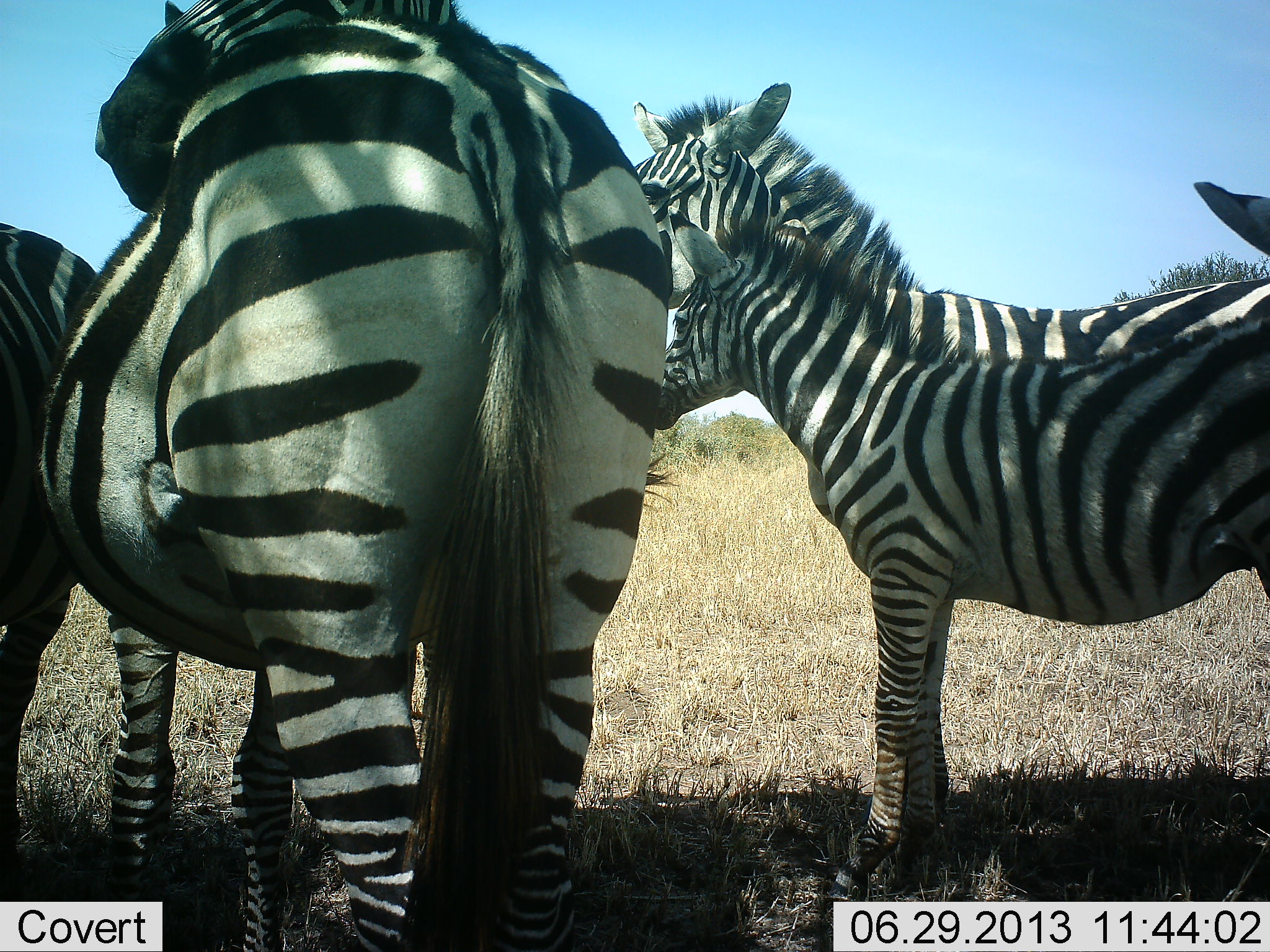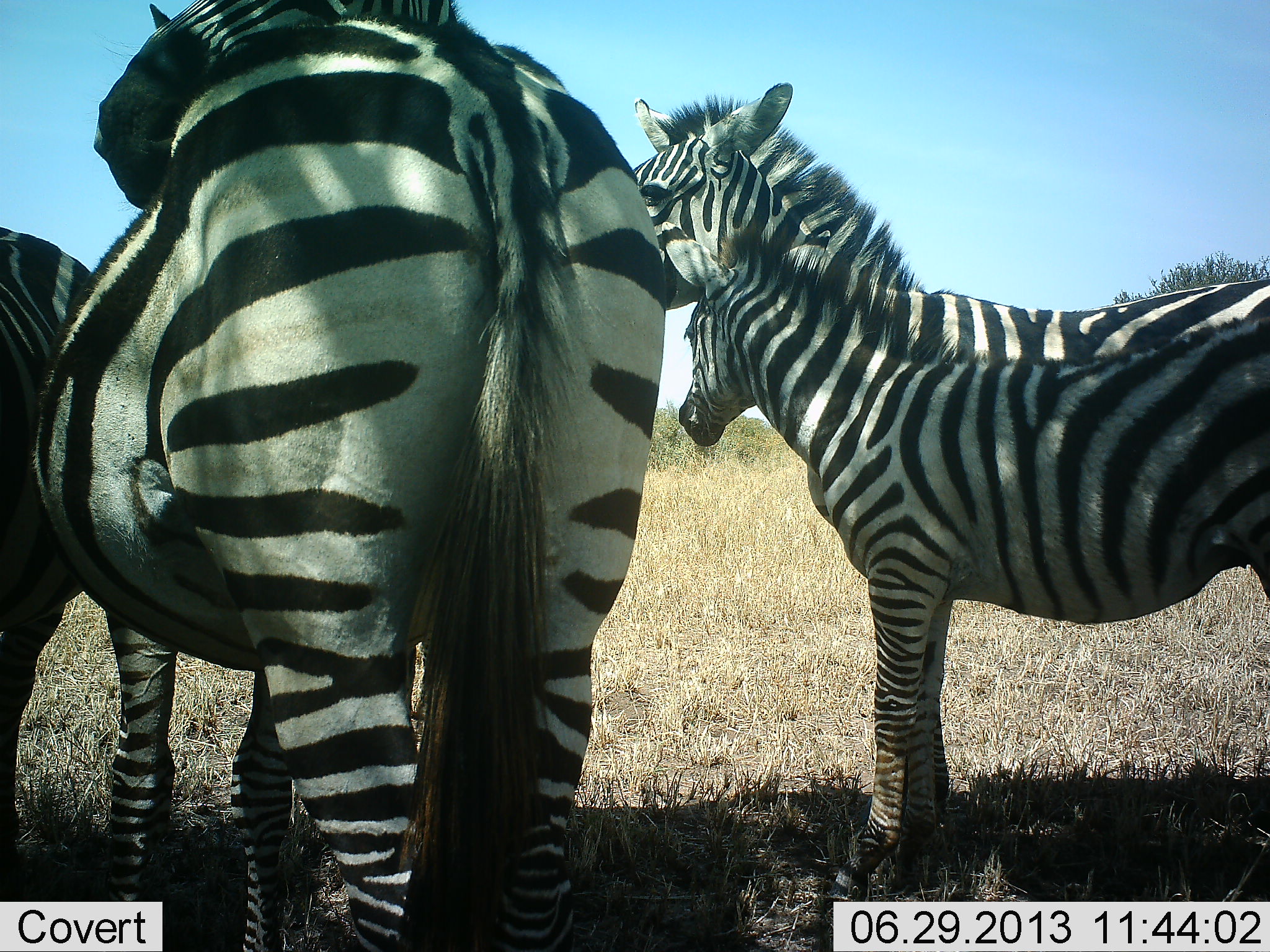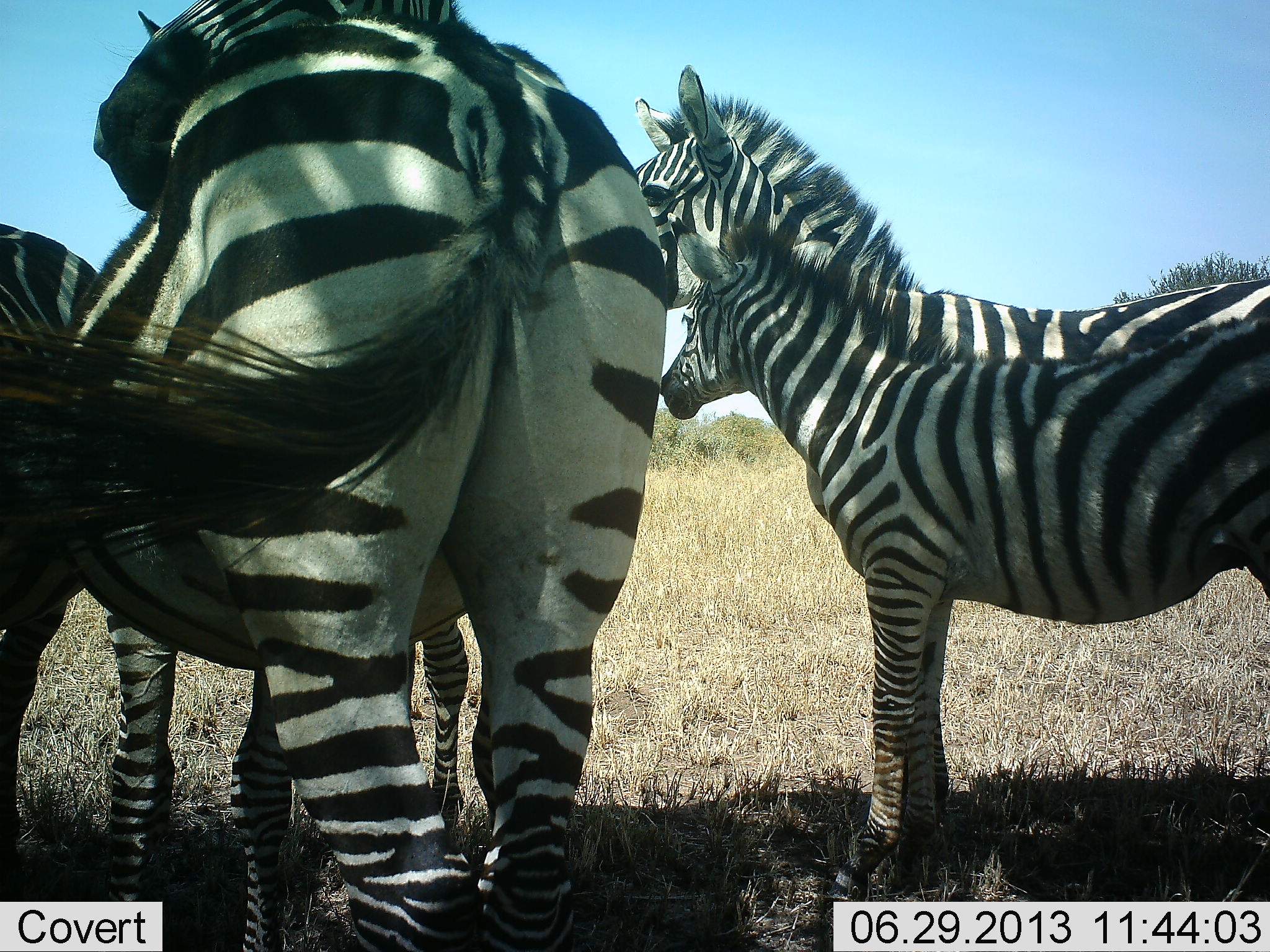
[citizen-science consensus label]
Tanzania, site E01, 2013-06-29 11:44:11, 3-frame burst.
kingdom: Animalia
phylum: Chordata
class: Mammalia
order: Perissodactyla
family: Equidae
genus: Equus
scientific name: Equus quagga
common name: plains zebra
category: zebra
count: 5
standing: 97%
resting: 0%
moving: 0%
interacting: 24%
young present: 73%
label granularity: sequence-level